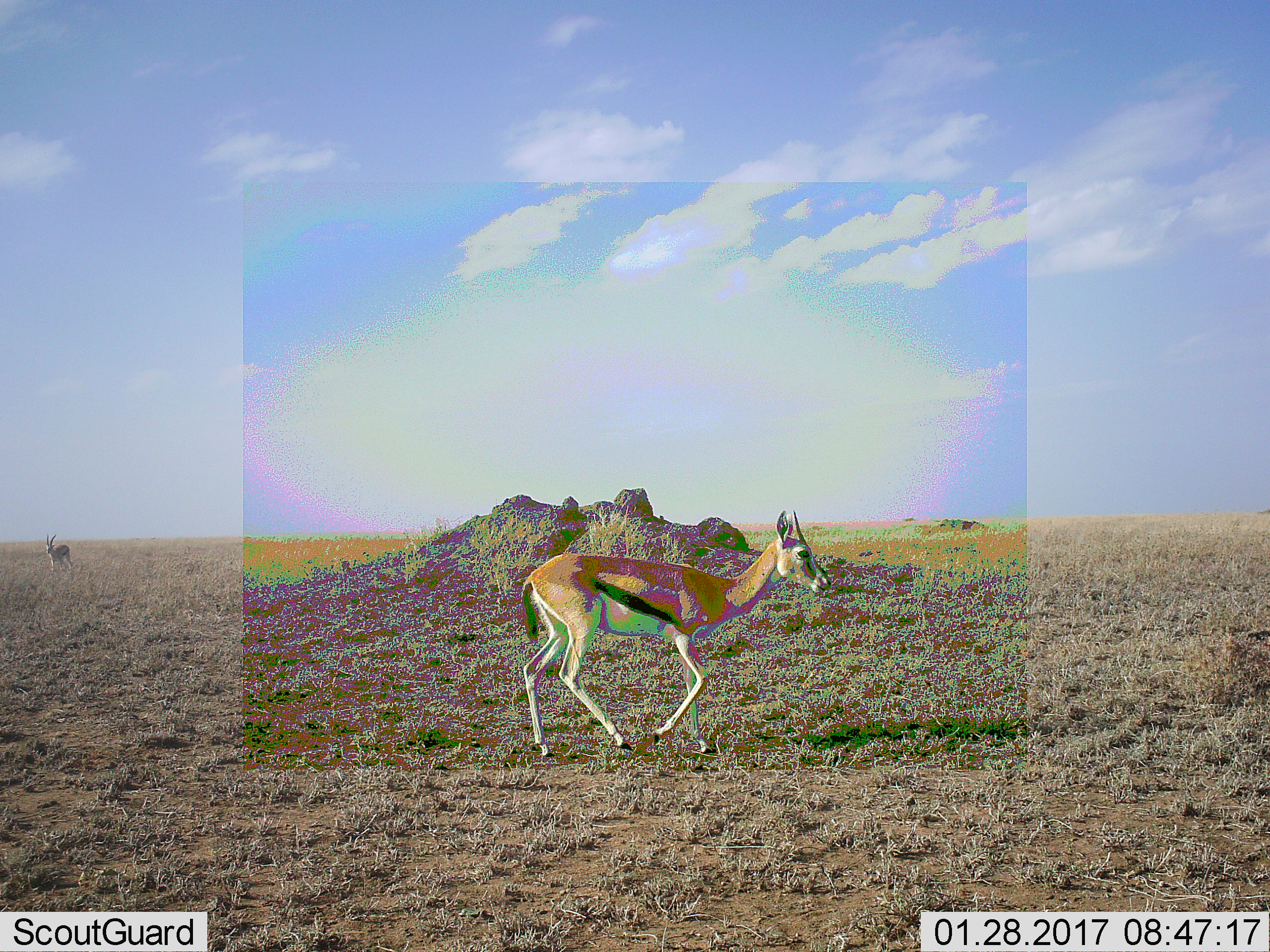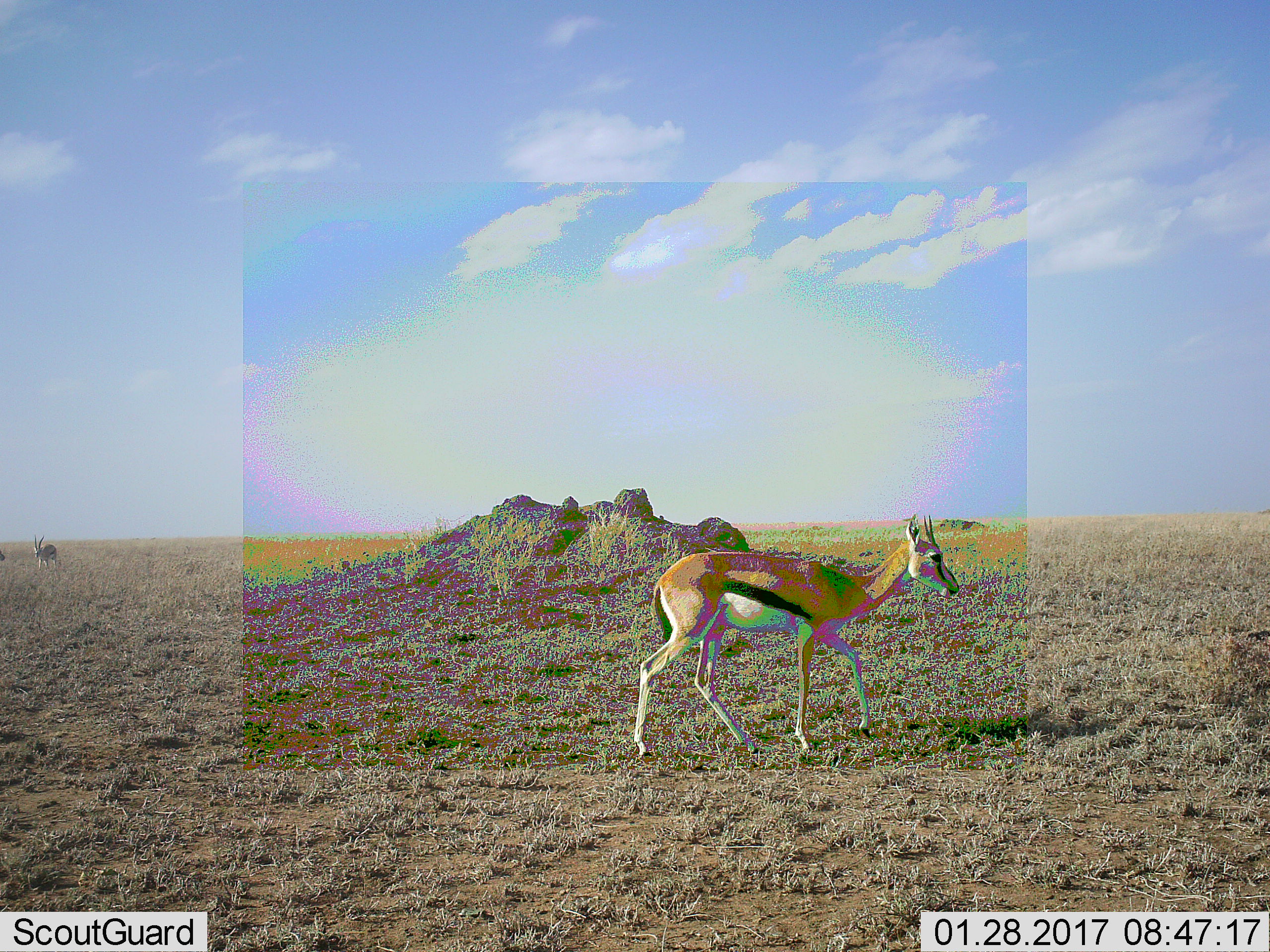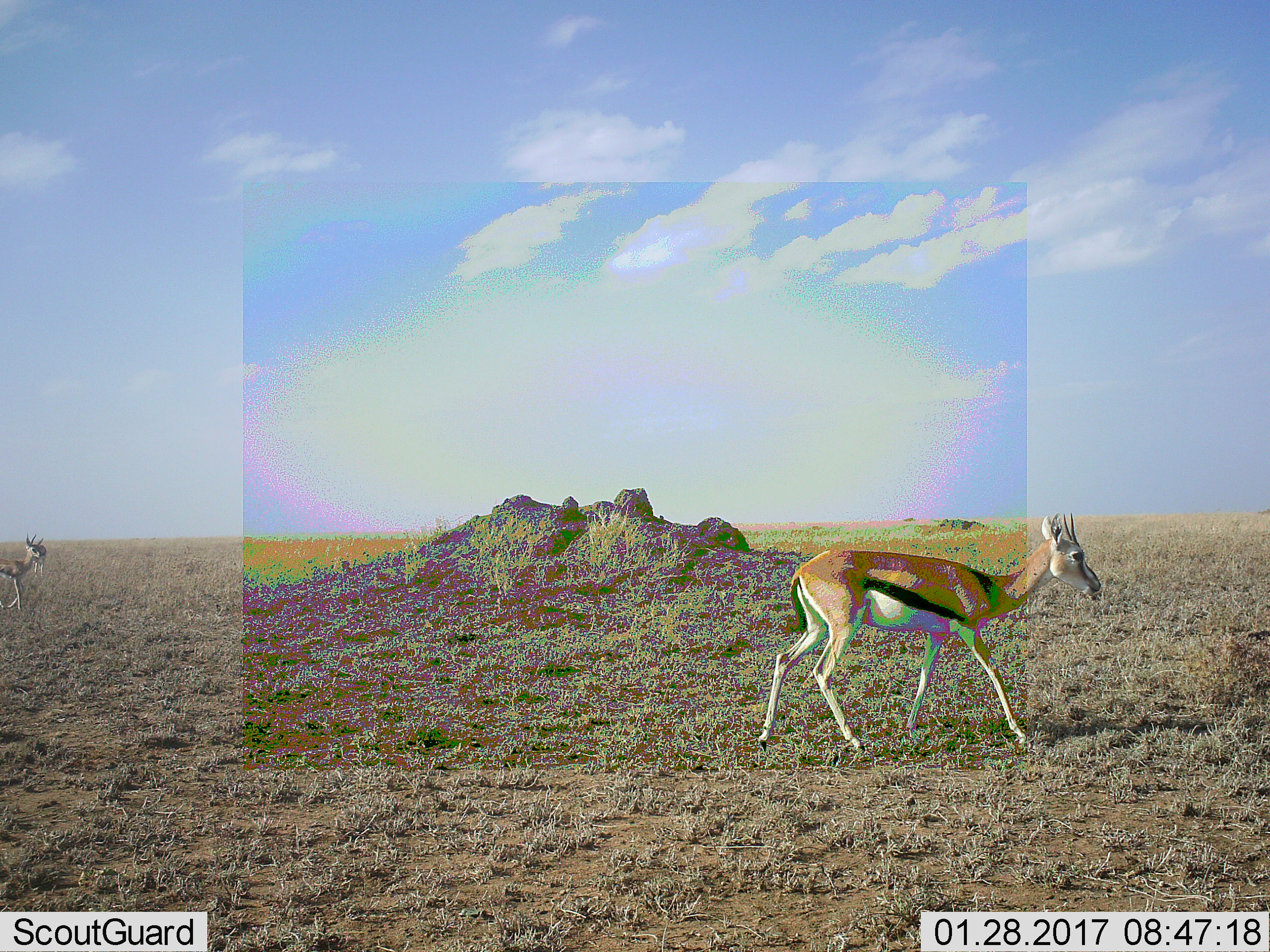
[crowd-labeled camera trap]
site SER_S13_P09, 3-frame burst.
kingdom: Animalia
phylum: Chordata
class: Mammalia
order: Artiodactyla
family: Bovidae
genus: Eudorcas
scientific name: Eudorcas thomsonii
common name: thomson's gazelle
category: gazellethomsons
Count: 3.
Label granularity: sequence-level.